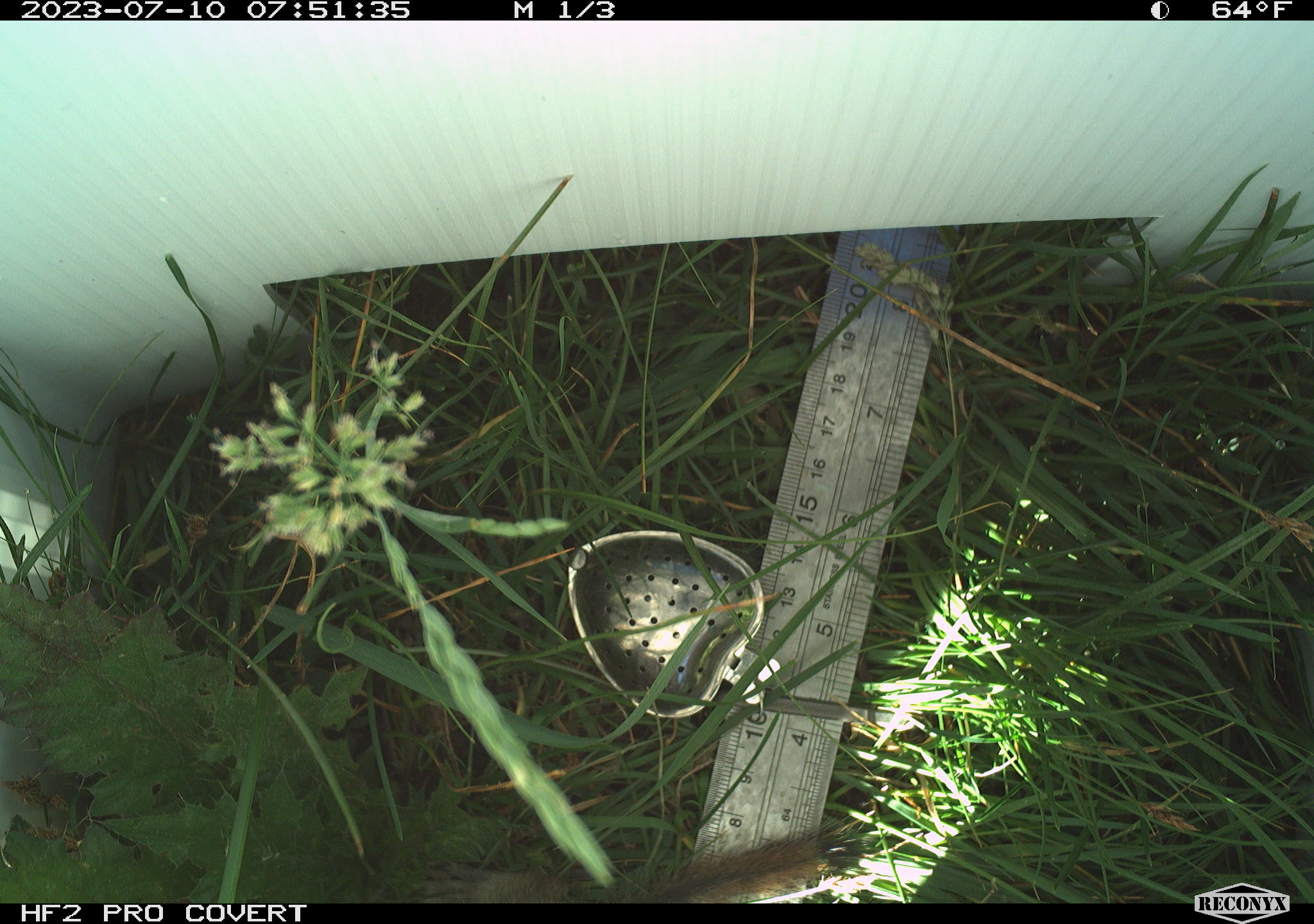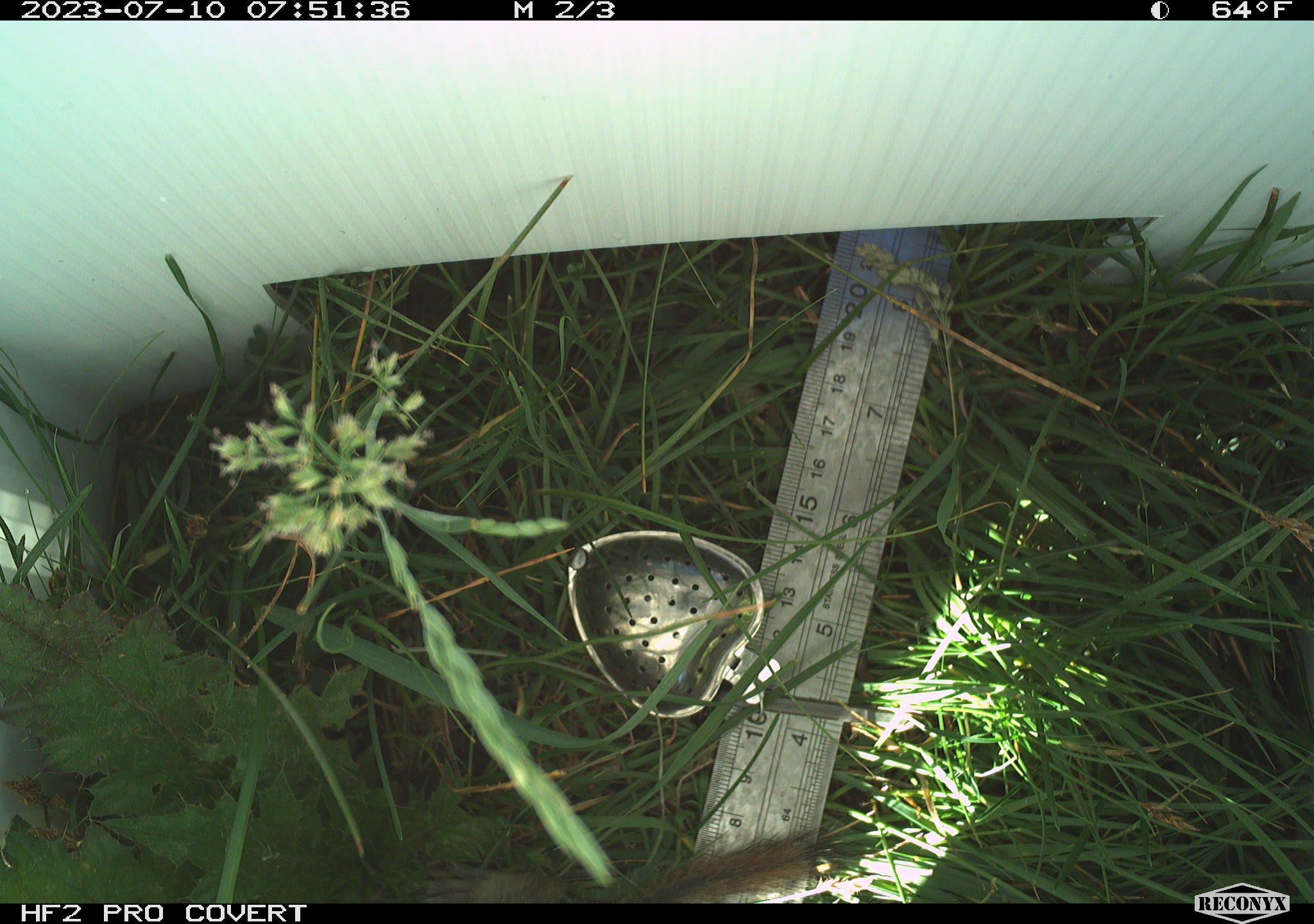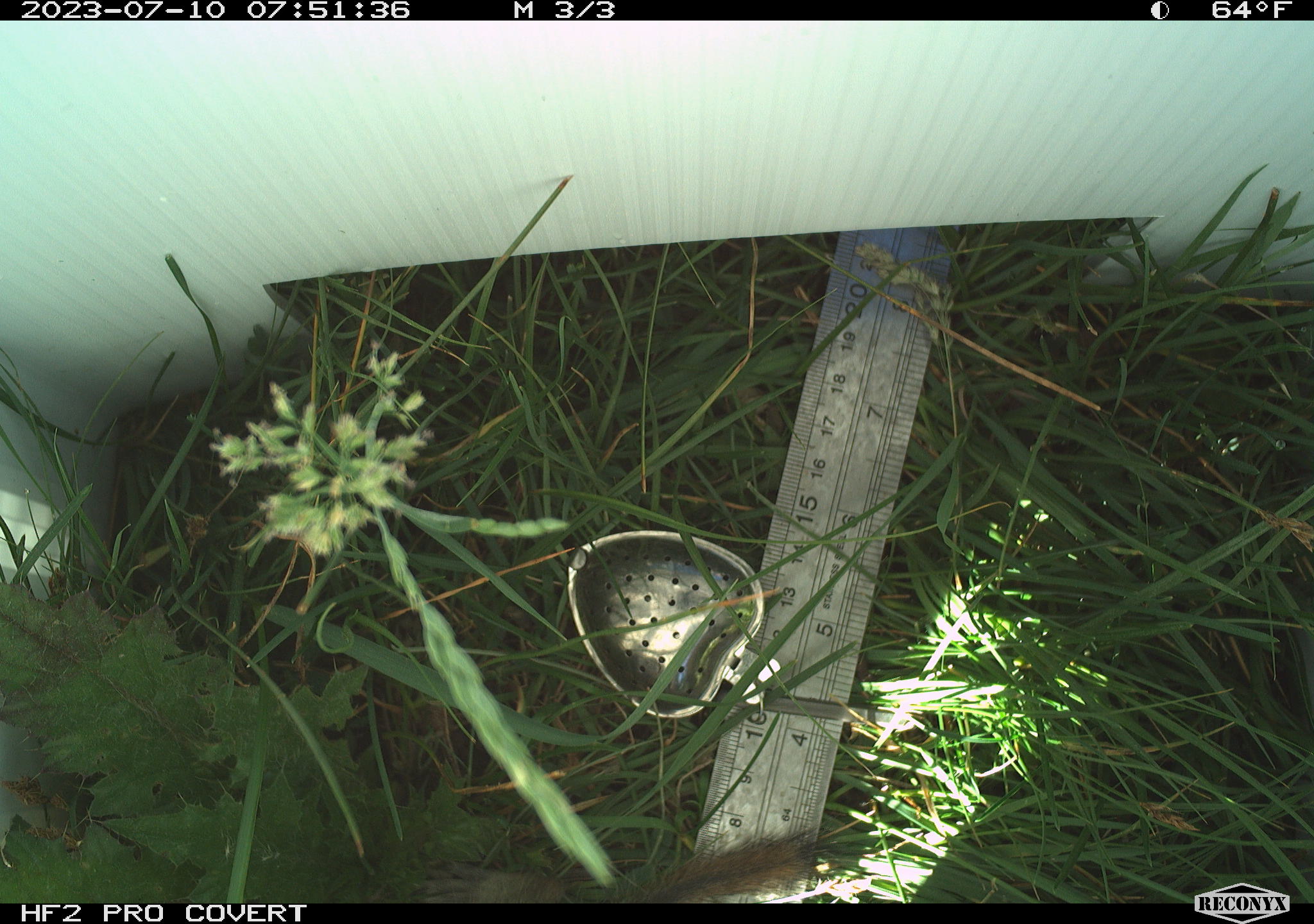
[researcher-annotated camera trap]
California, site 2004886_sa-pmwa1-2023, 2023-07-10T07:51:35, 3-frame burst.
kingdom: Animalia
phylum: Chordata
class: Mammalia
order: Rodentia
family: Sciuridae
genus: Urocitellus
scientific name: Urocitellus beldingi beldingi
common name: belding's ground squirrel